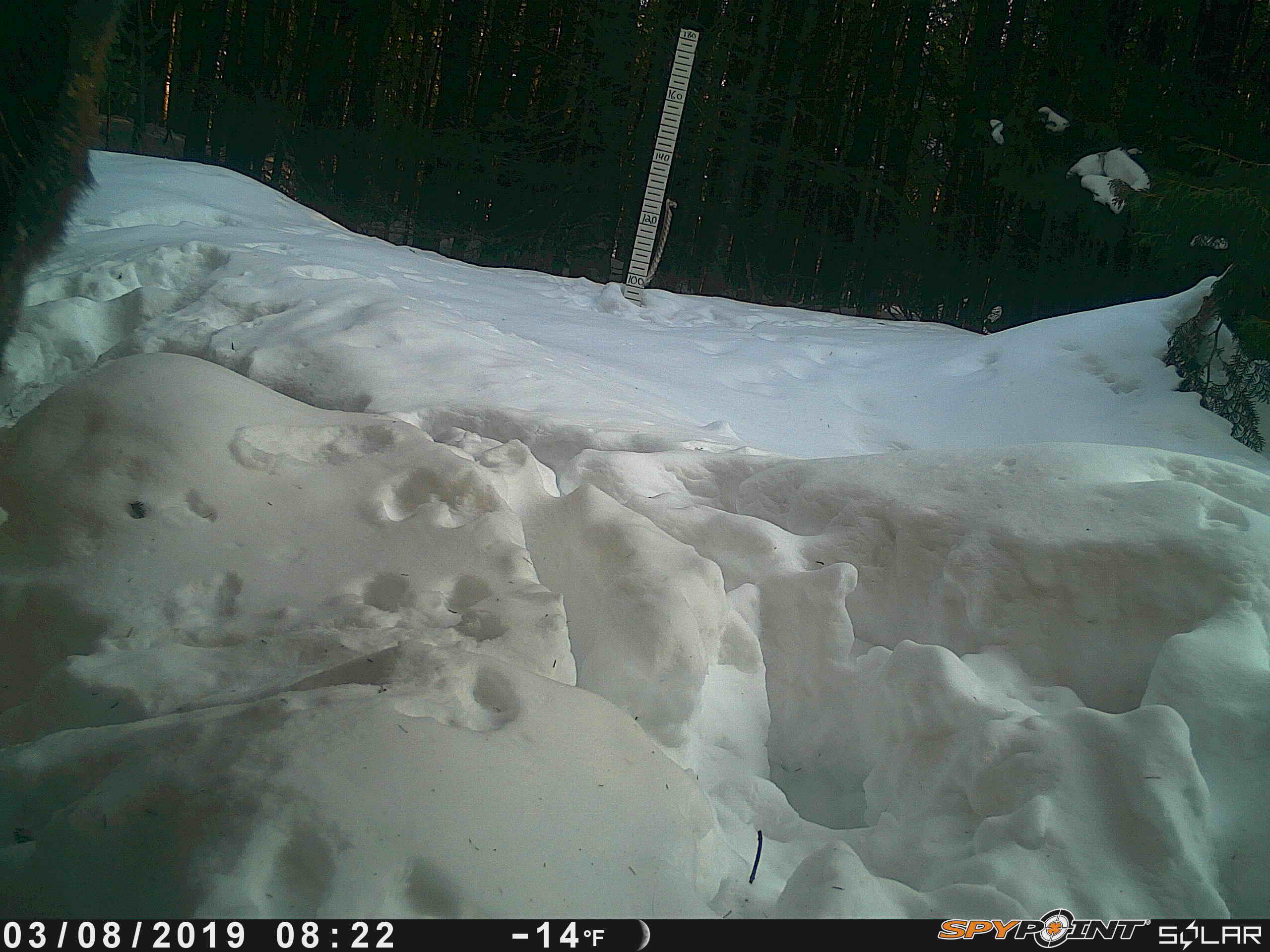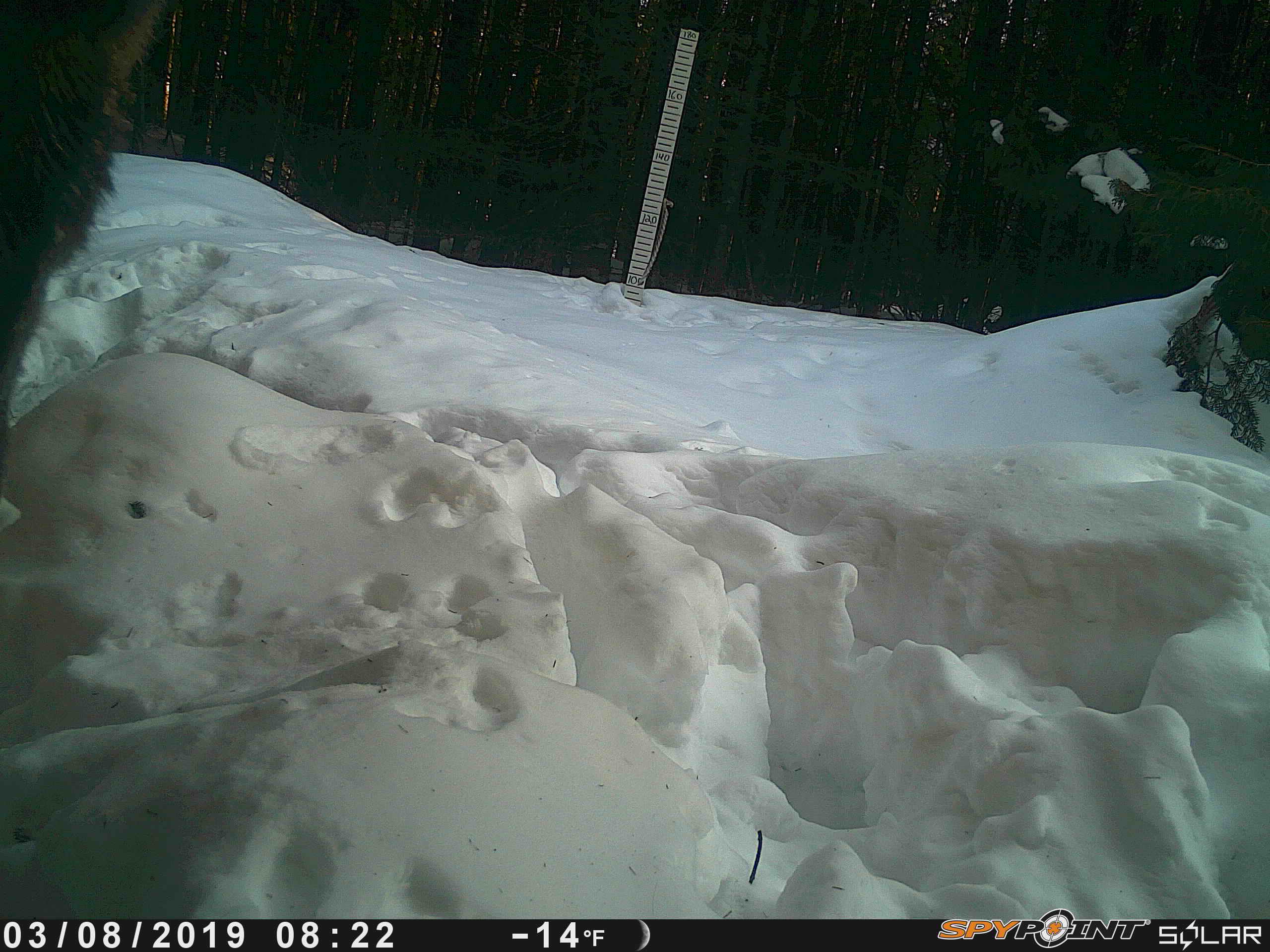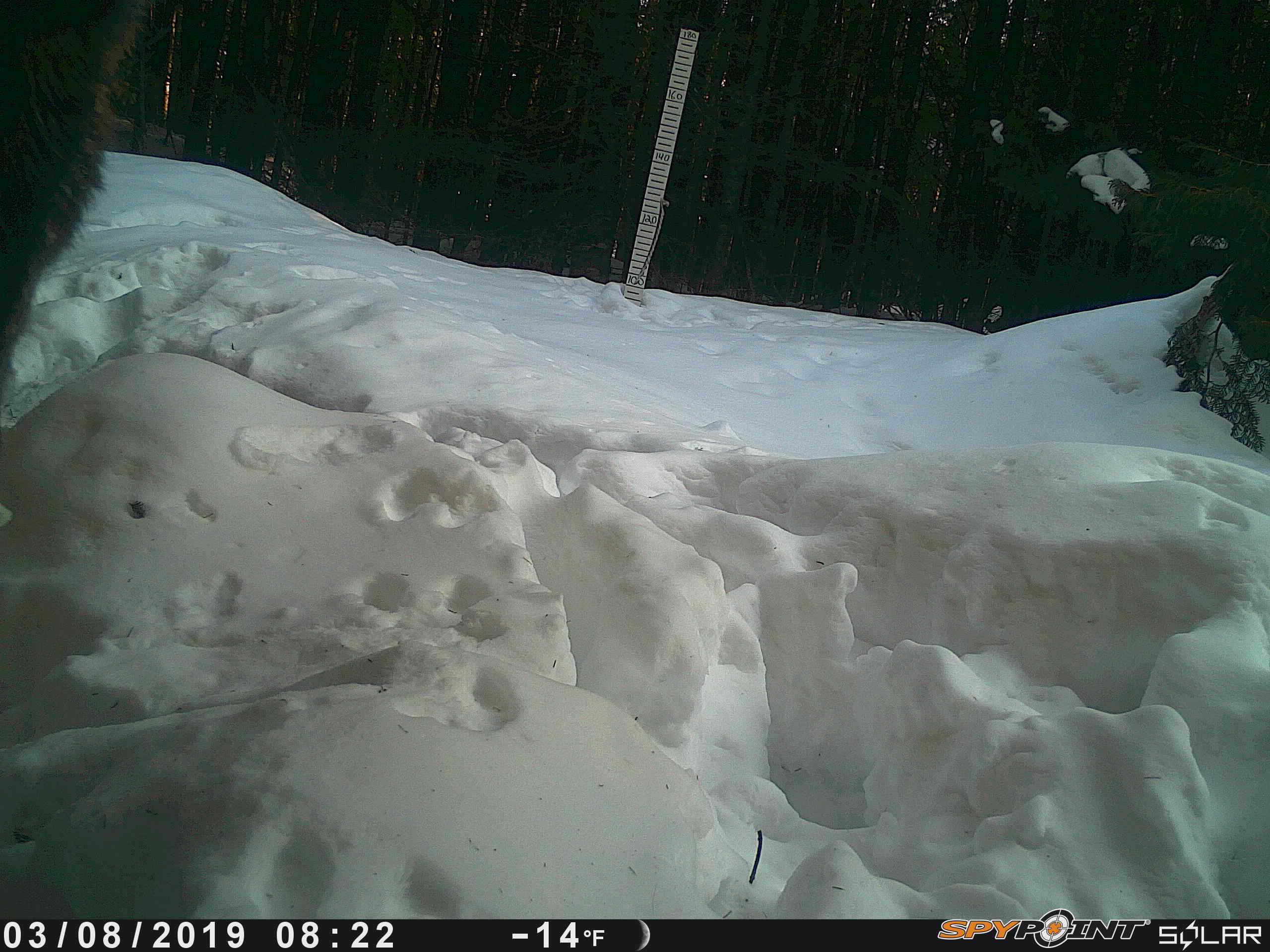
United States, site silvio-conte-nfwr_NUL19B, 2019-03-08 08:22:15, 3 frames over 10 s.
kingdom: Animalia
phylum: Chordata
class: Mammalia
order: Artiodactyla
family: Cervidae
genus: Alces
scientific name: Alces alces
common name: moose